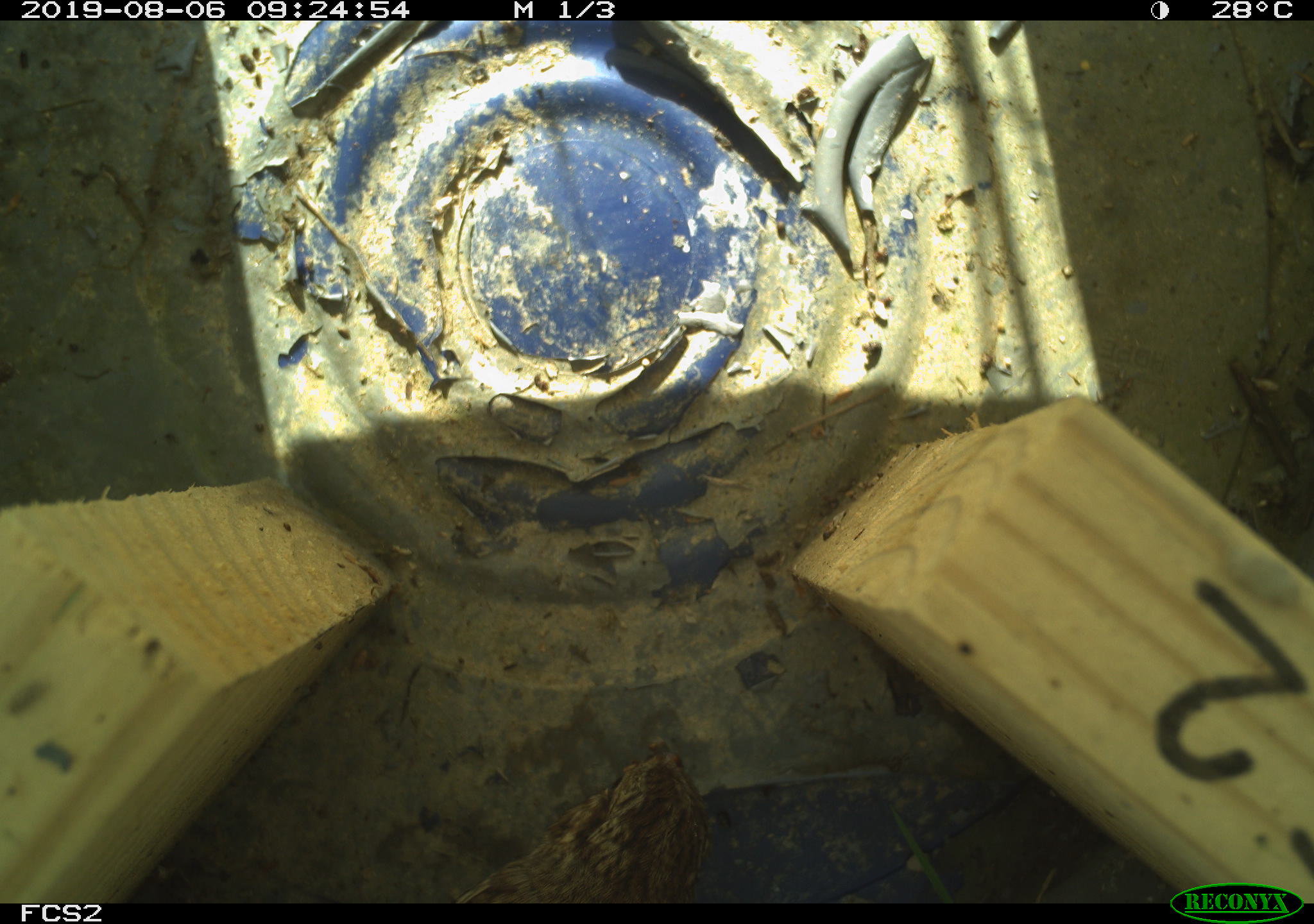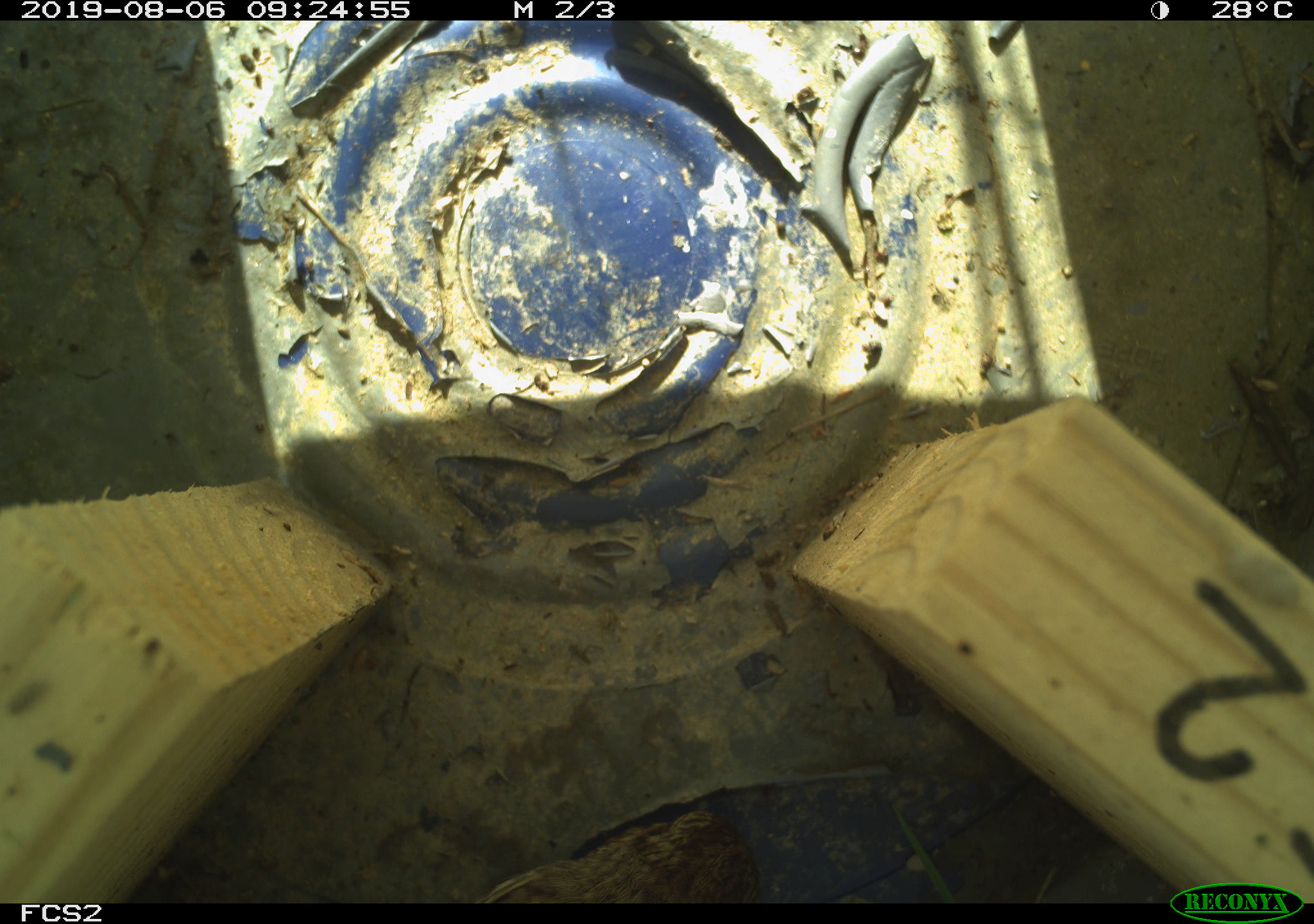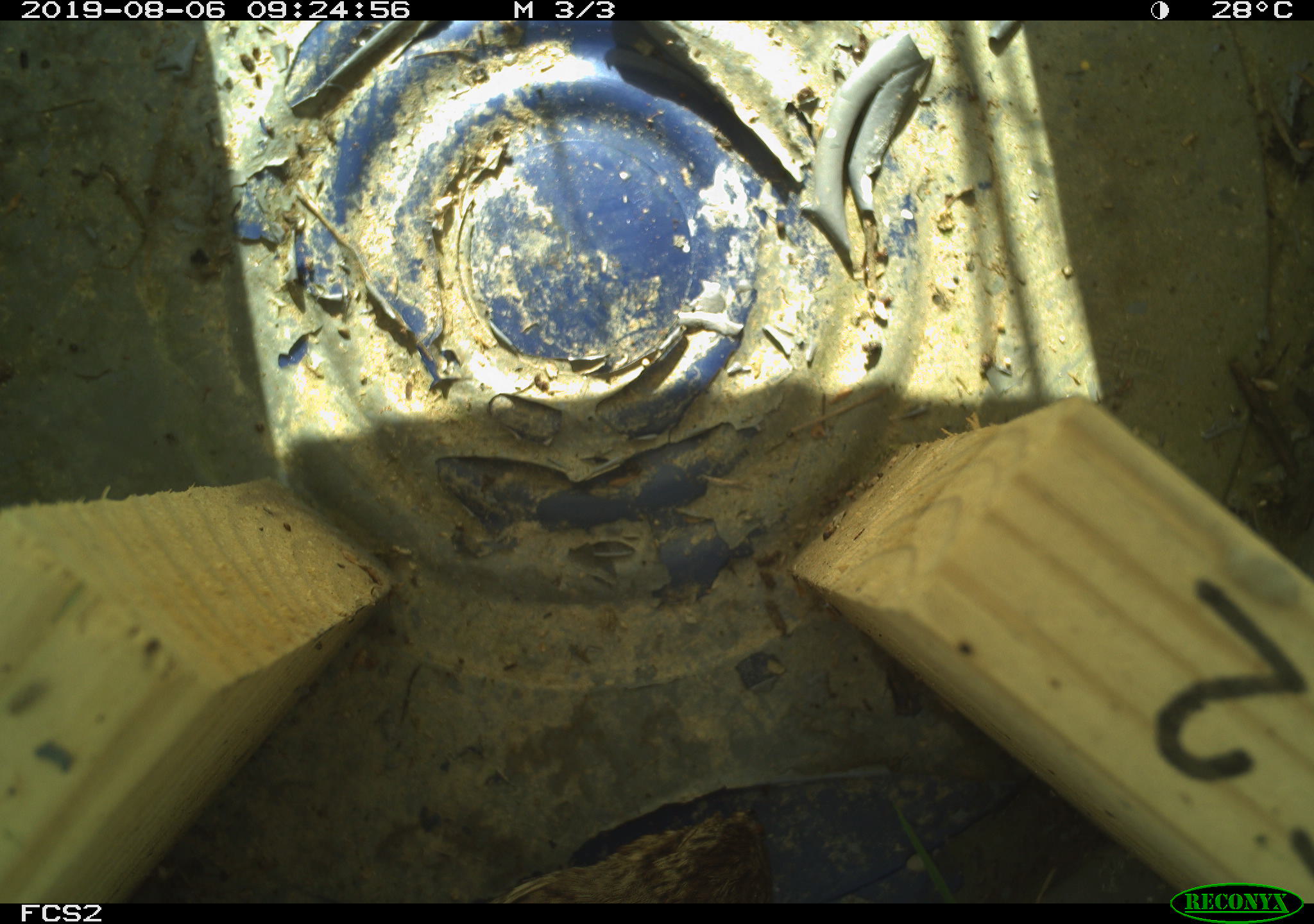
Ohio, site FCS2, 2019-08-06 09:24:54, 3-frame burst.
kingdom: Animalia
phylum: Chordata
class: Aves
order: Passeriformes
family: Passerellidae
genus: Melospiza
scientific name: Melospiza melodia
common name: song sparrow